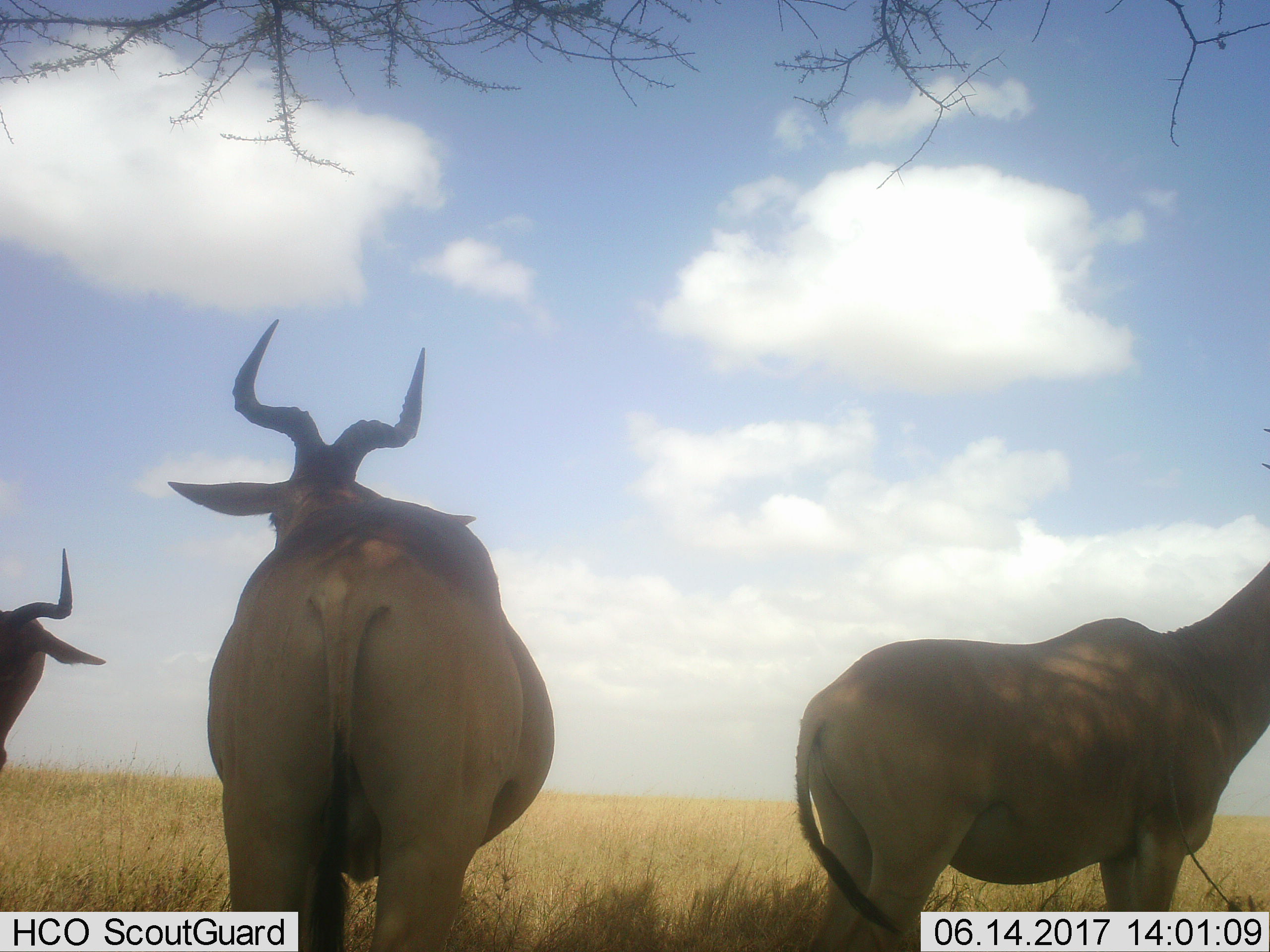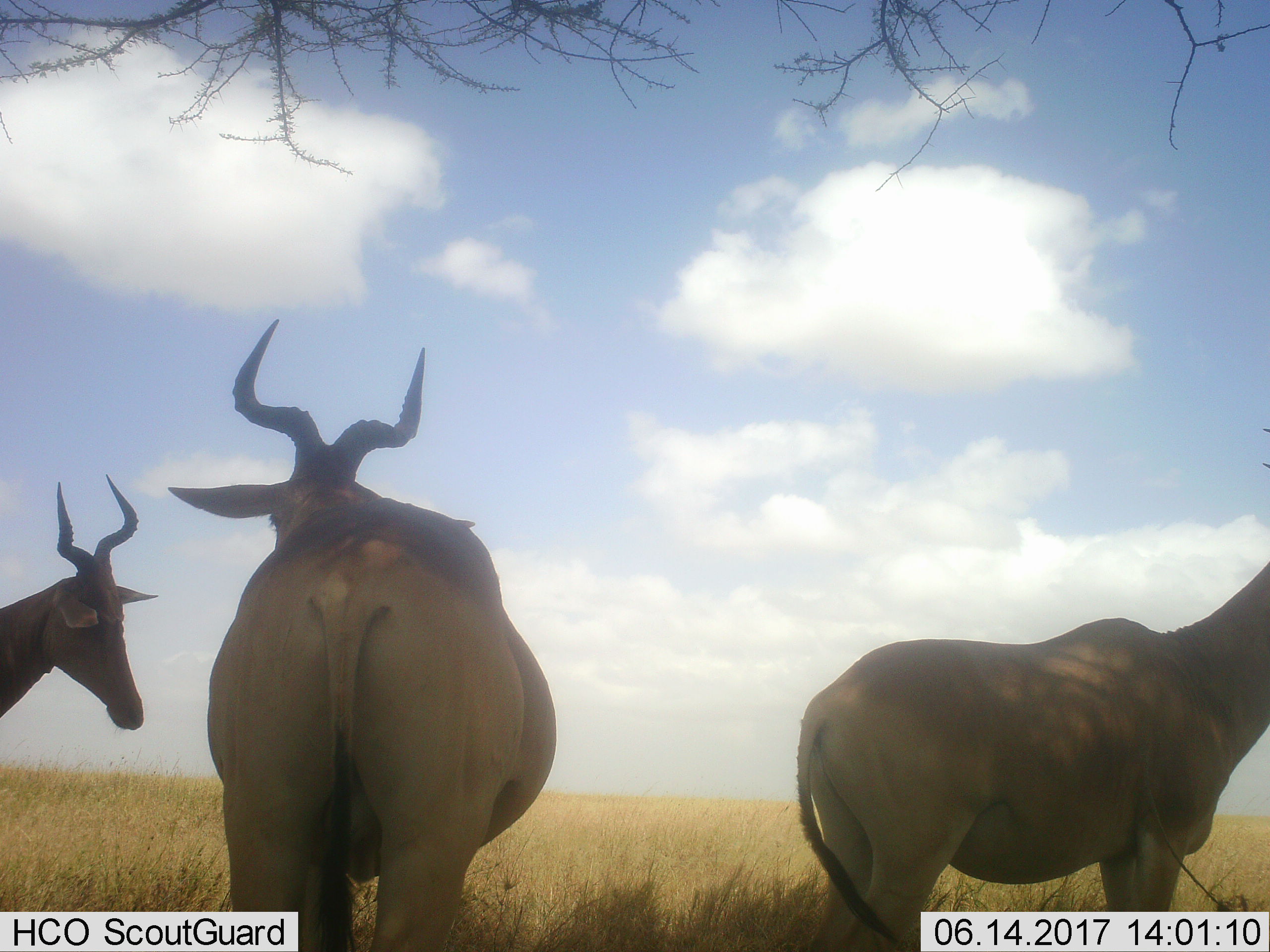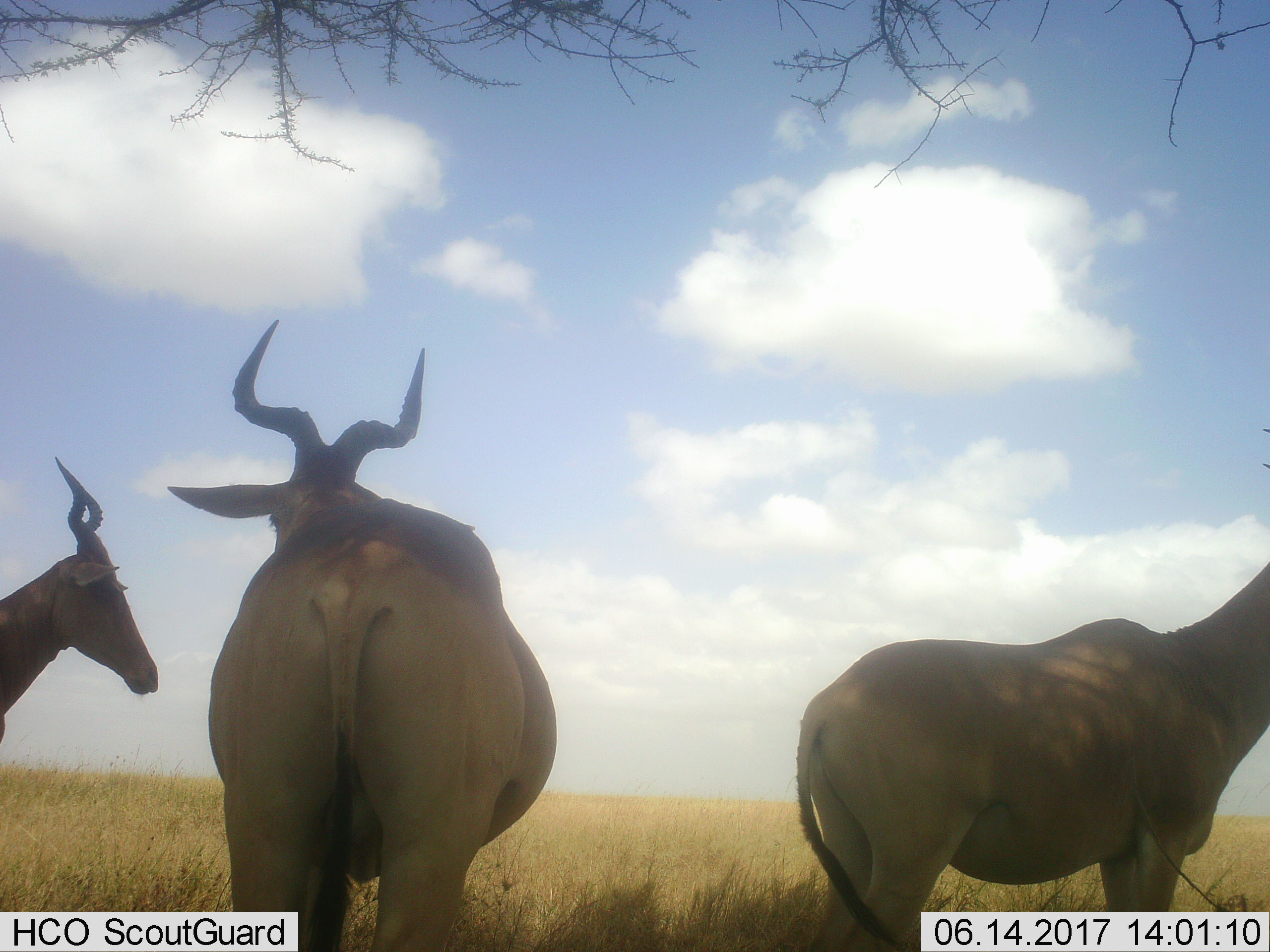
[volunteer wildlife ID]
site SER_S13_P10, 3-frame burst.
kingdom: Animalia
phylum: Chordata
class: Mammalia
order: Artiodactyla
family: Bovidae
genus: Alcelaphus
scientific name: Alcelaphus buselaphus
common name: hartebeest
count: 3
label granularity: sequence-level